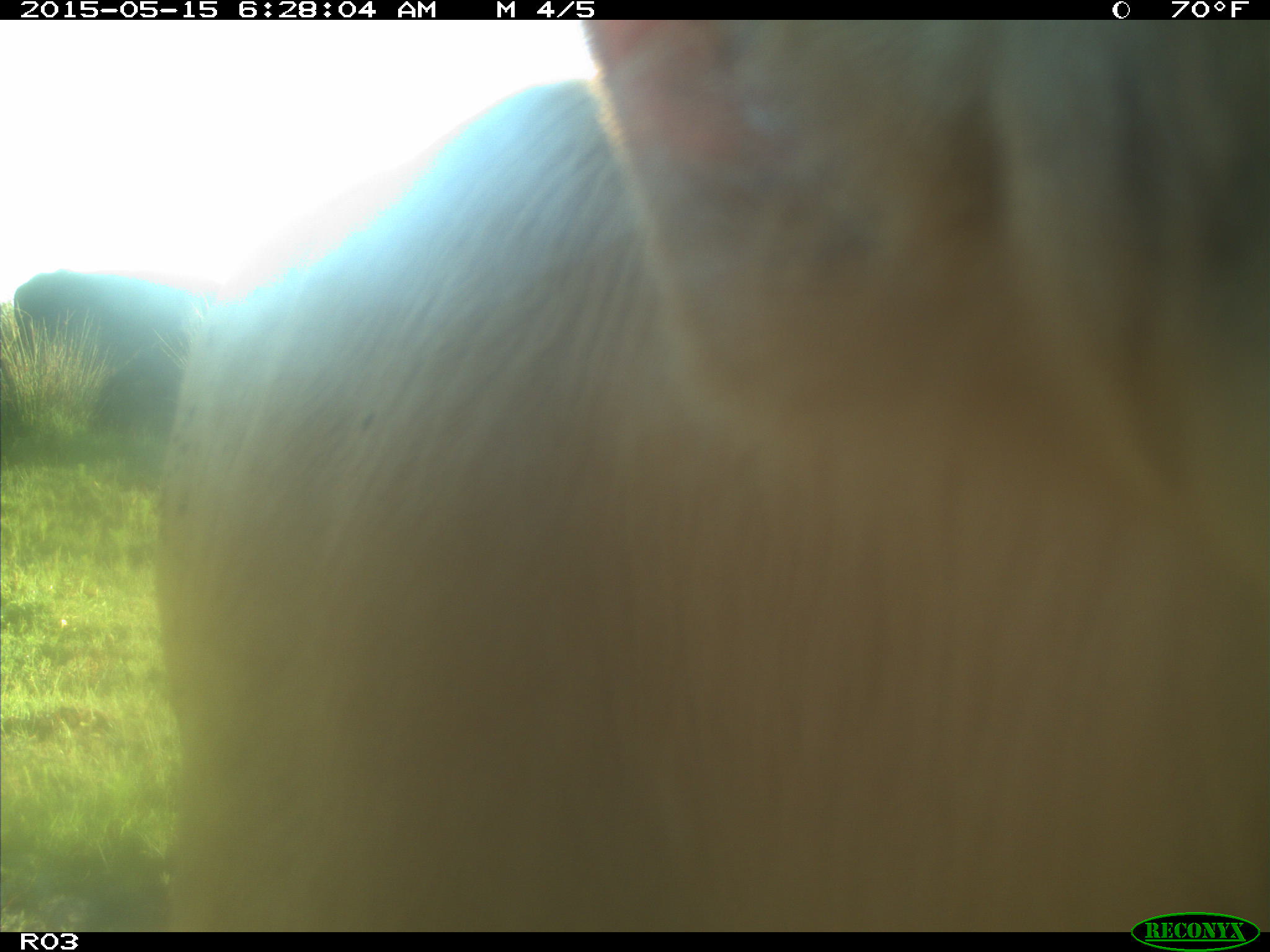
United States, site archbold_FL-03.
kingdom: Animalia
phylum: Chordata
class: Mammalia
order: Artiodactyla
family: Bovidae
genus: Bos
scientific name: Bos taurus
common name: domestic cow